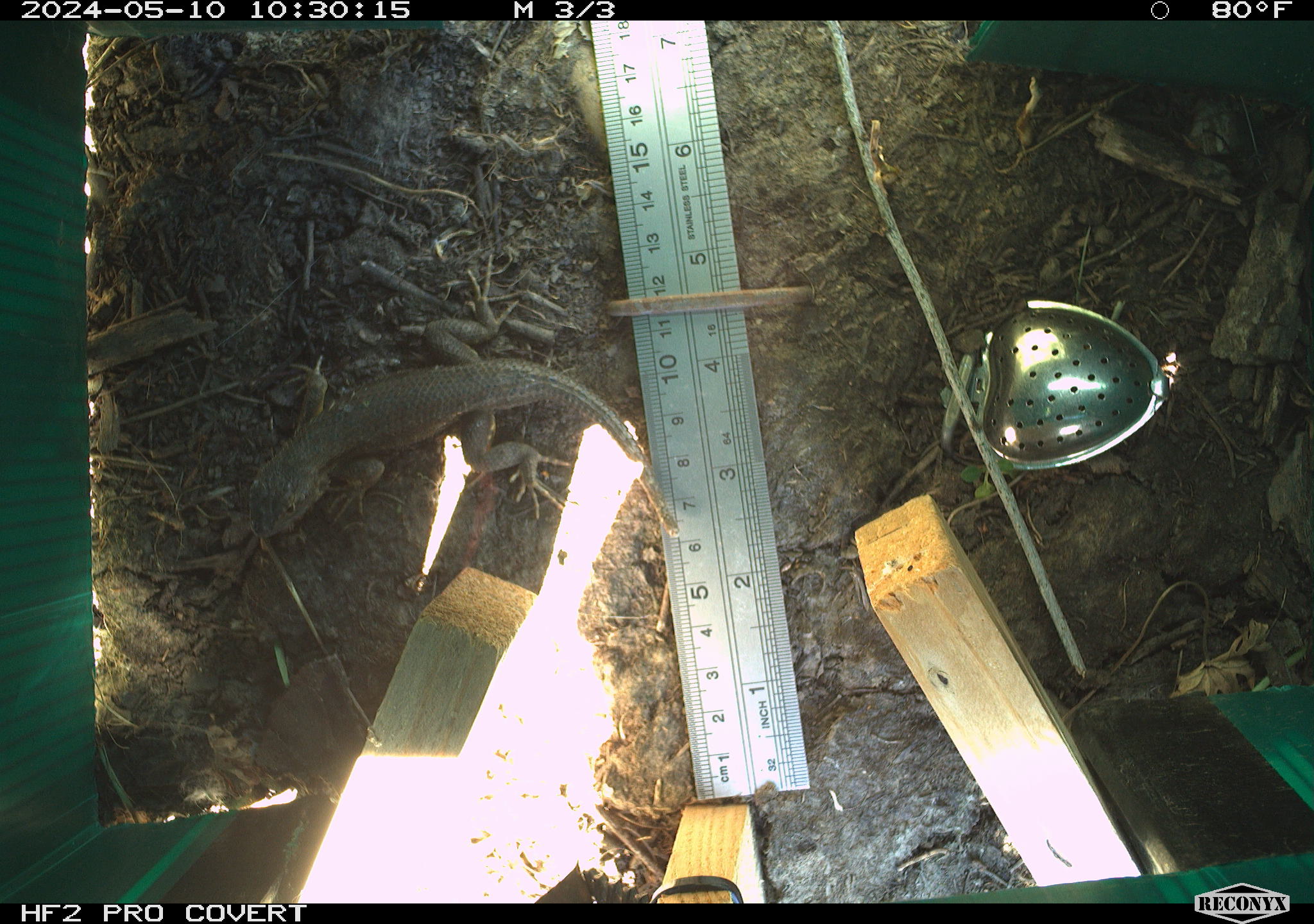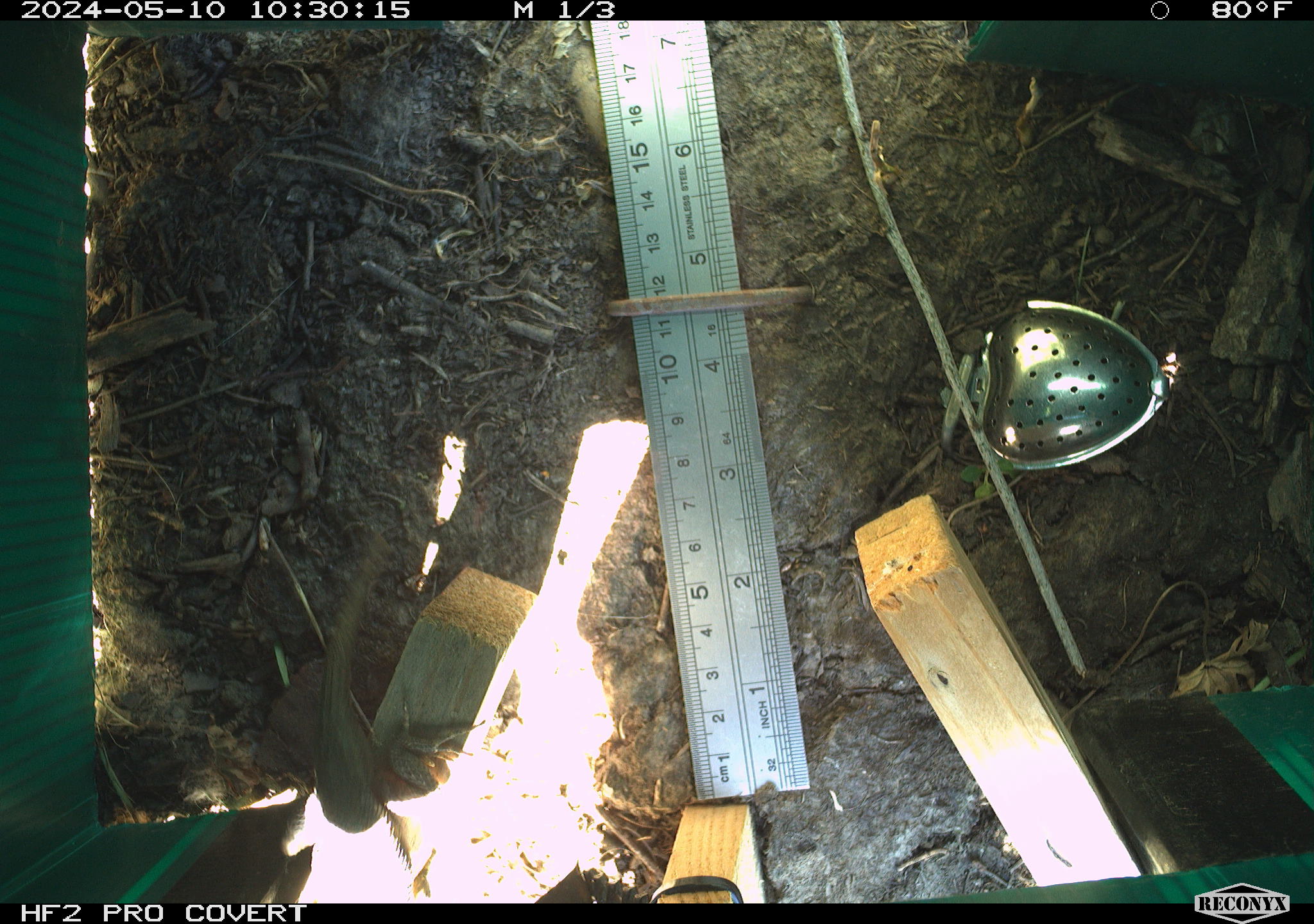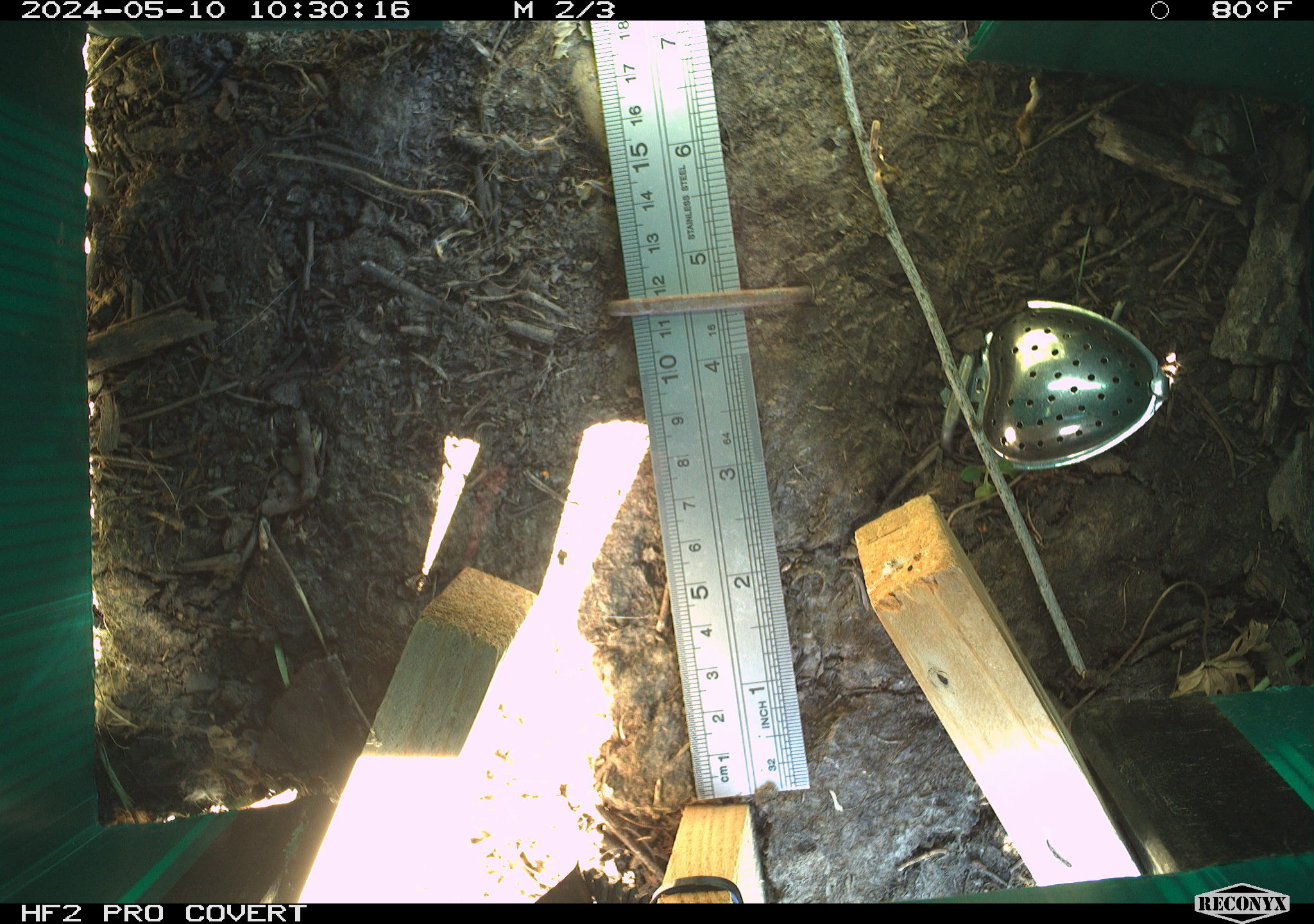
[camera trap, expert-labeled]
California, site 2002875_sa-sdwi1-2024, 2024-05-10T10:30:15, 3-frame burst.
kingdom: Animalia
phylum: Chordata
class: Reptilia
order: Squamata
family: Phrynosomatidae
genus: Sceloporus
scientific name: Sceloporus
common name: spiny lizards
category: sceloporus species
Sceloporus species (spiny lizards) (Sceloporus).